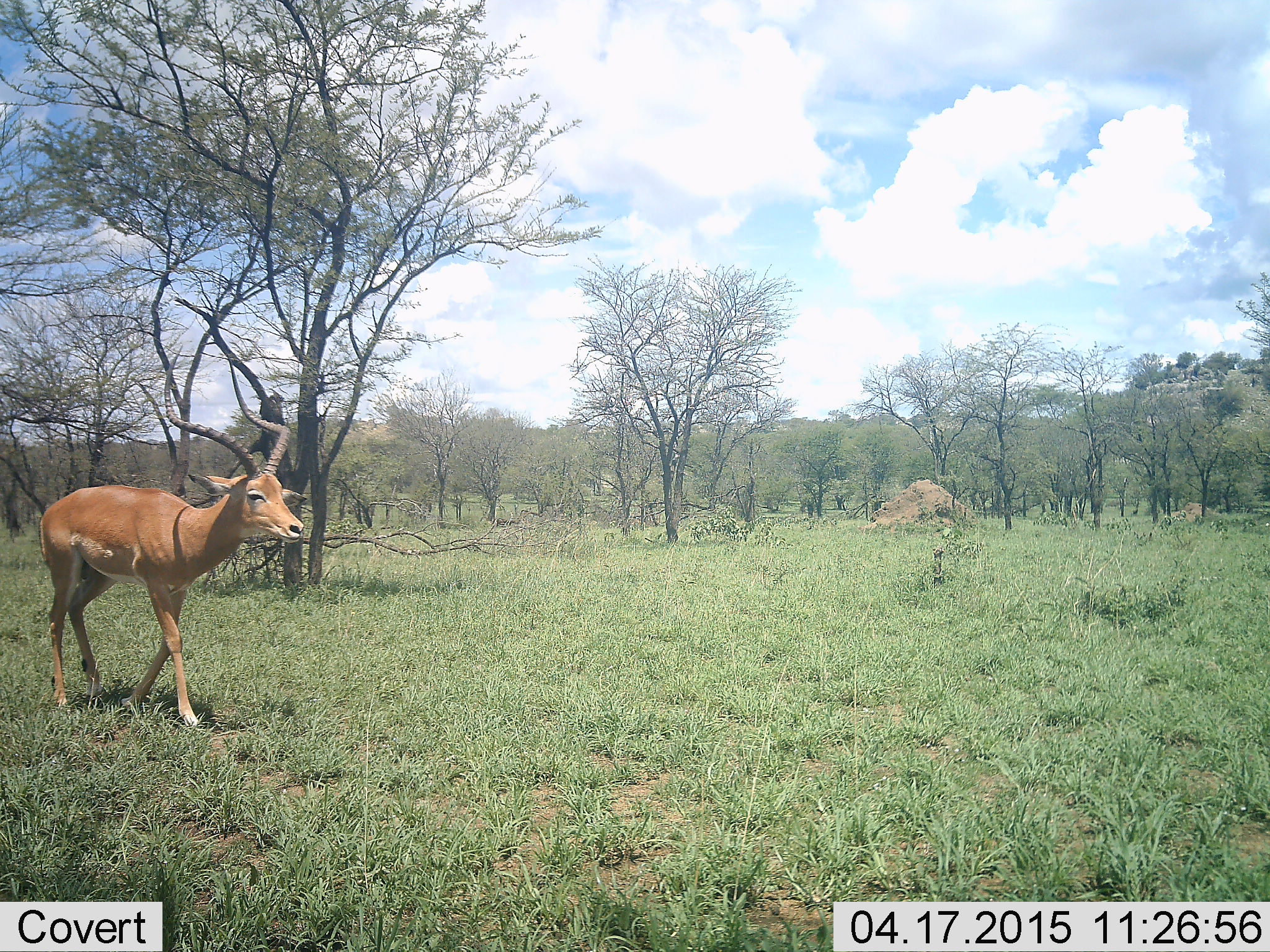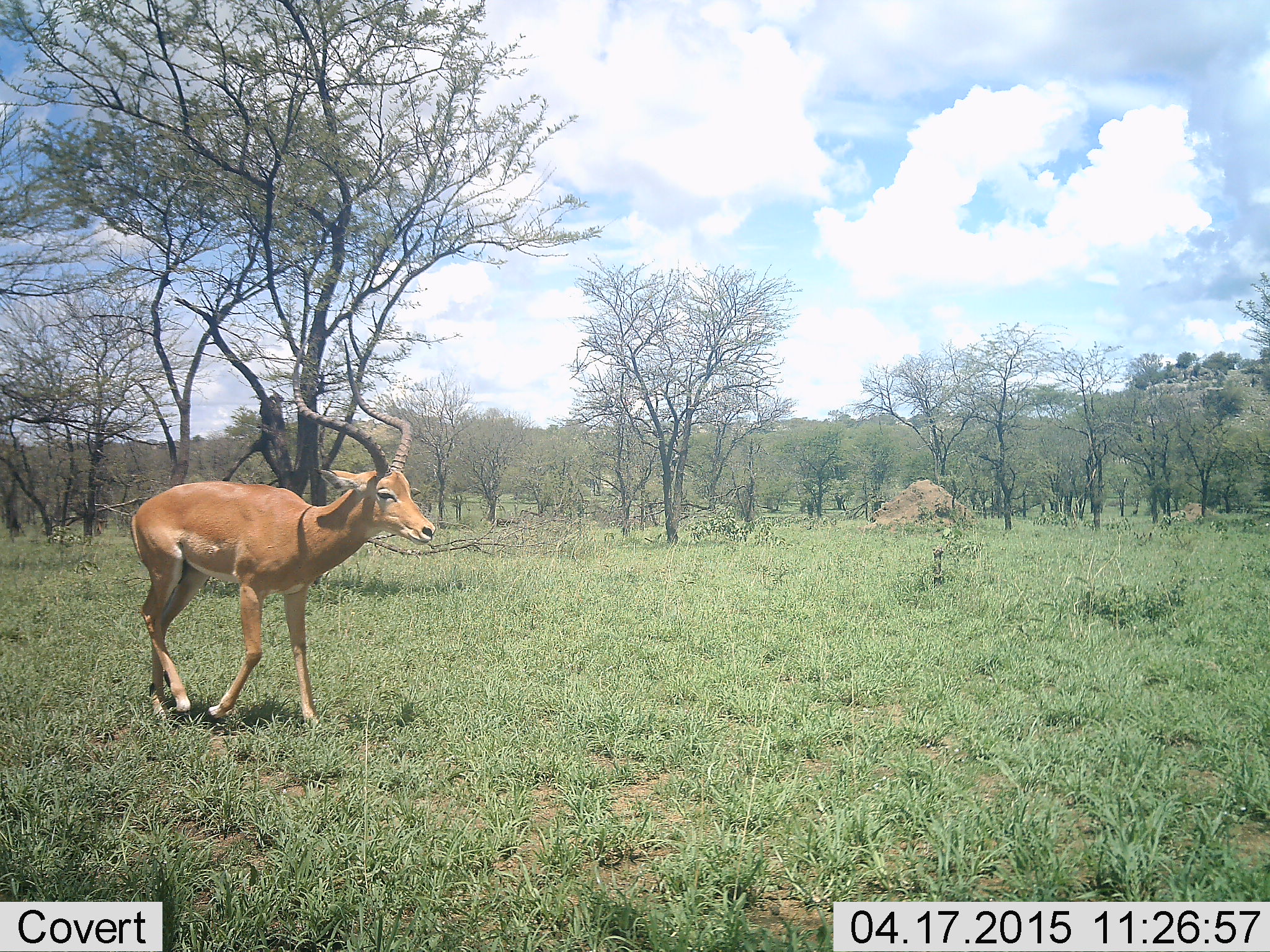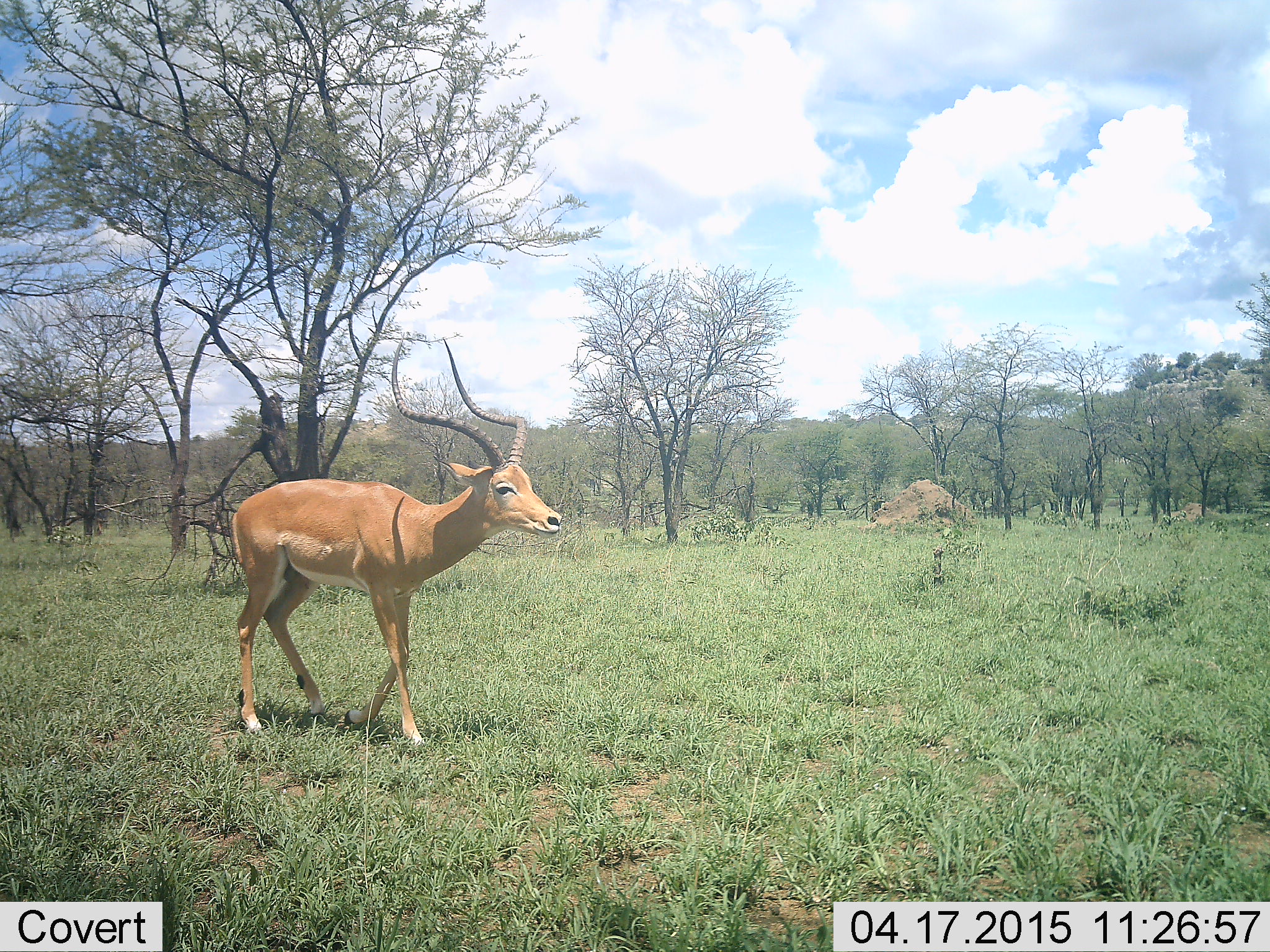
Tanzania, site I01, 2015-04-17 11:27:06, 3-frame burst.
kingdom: Animalia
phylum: Chordata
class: Mammalia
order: Artiodactyla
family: Bovidae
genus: Aepyceros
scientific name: Aepyceros melampus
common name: impala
Impala (Aepyceros melampus), count 1. Behavior (volunteer vote fractions): standing 10%, resting 0%, moving 90%, interacting 0%. Young present (vote fraction): 0%. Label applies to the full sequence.